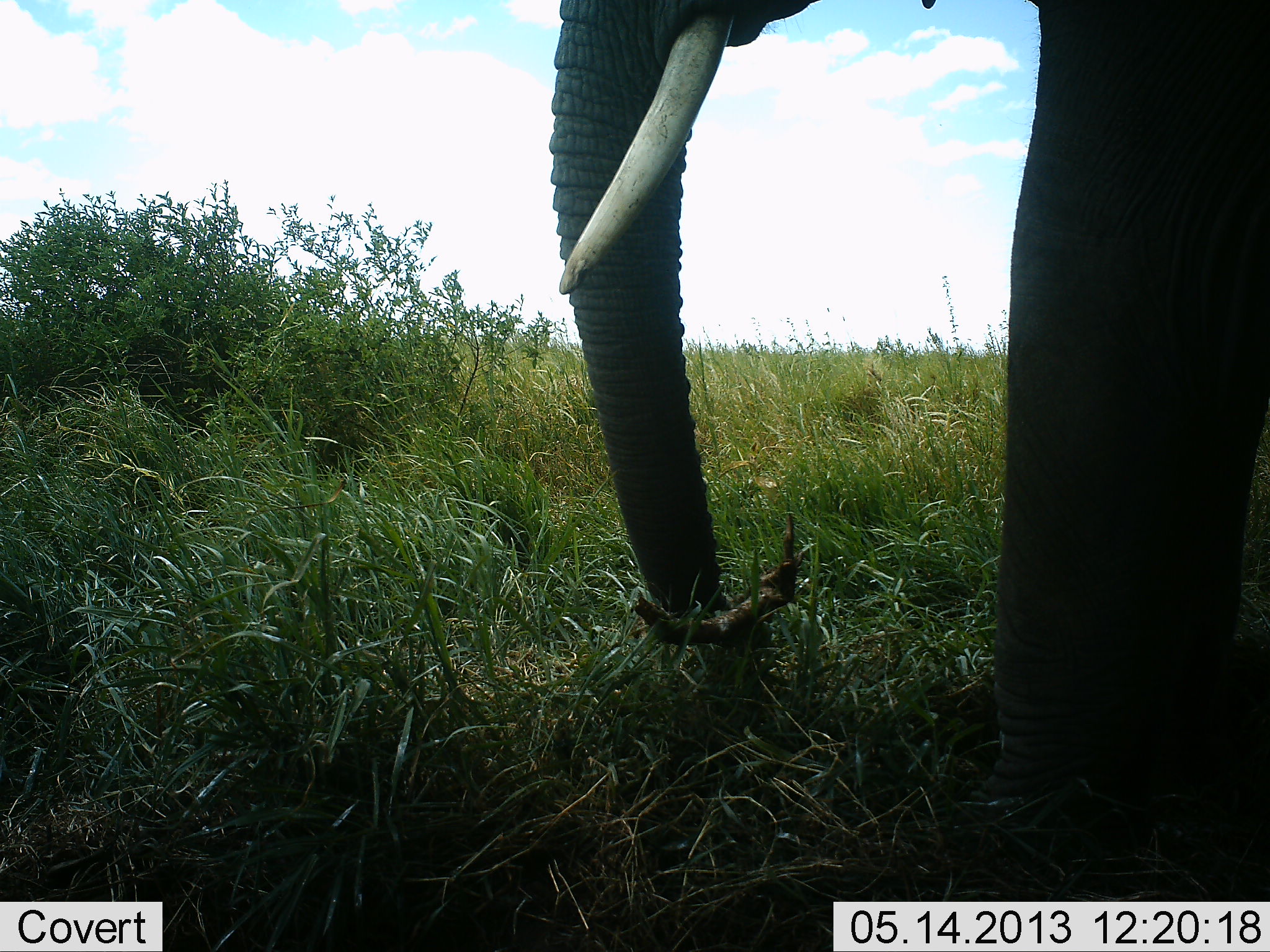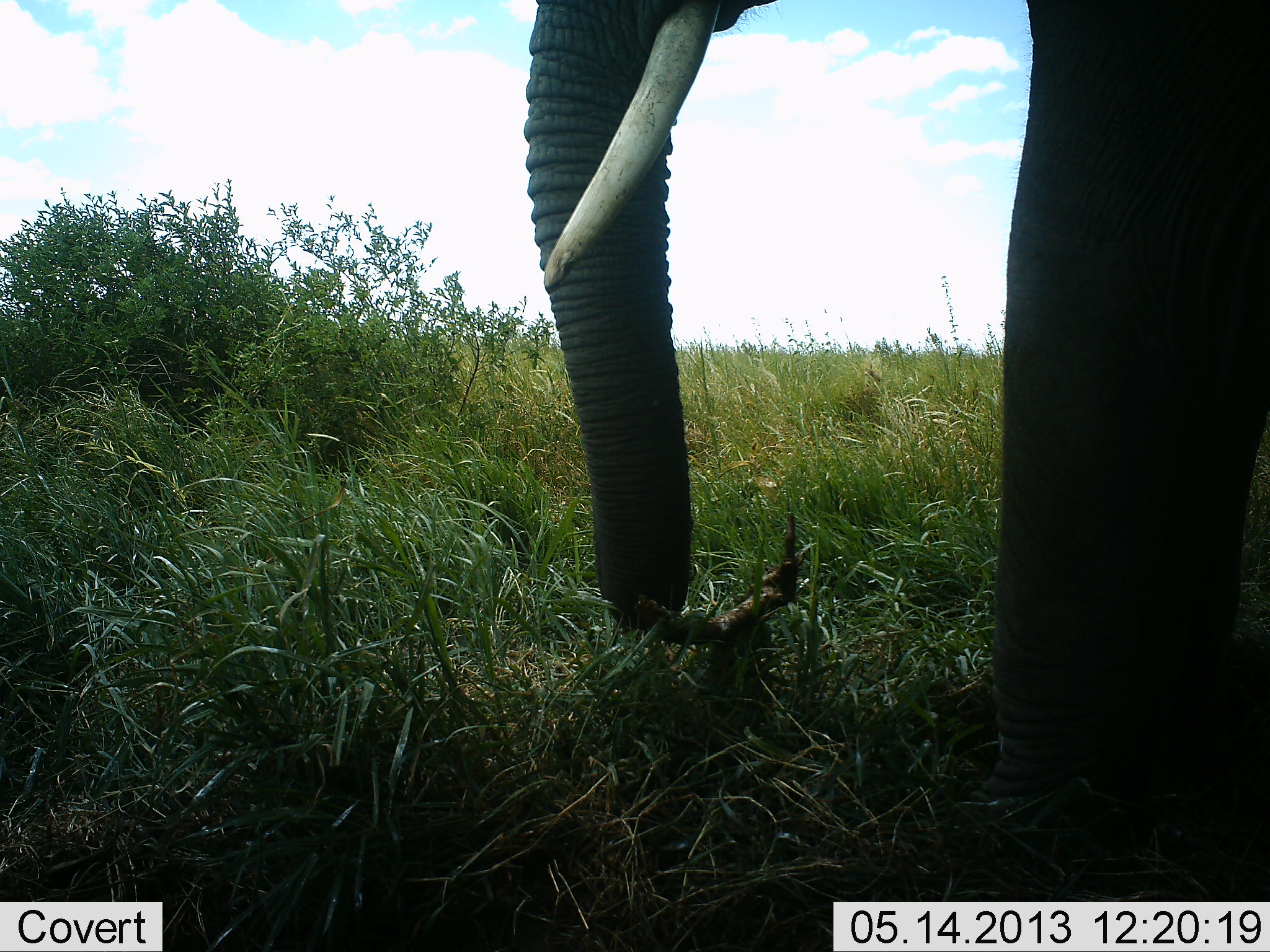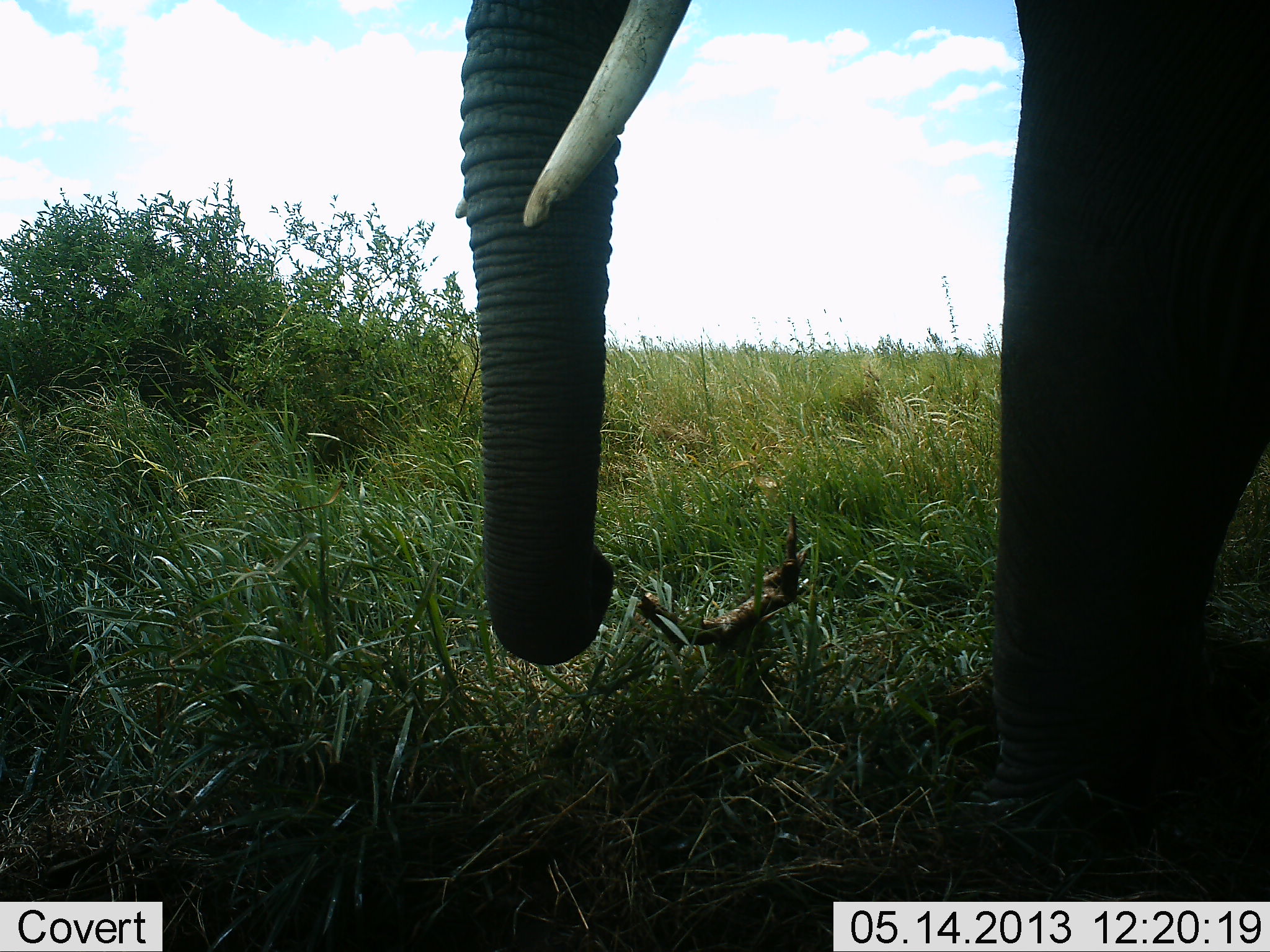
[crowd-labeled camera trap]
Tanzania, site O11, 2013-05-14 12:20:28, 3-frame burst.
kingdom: Animalia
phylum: Chordata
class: Mammalia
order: Proboscidea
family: Elephantidae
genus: Loxodonta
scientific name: Loxodonta africana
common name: african bush elephant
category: elephant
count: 1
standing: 50%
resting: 0%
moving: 0%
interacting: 0%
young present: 0%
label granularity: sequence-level